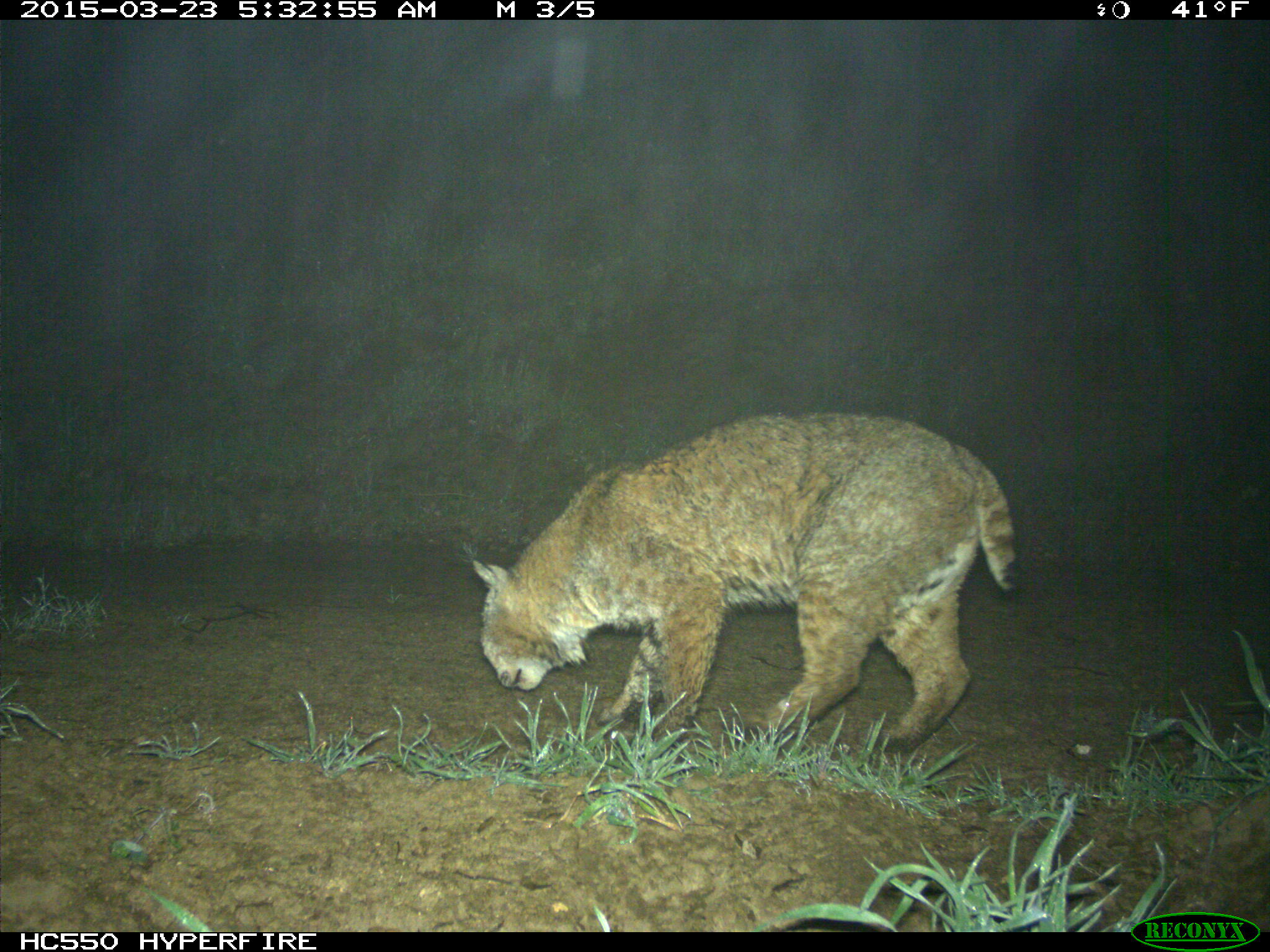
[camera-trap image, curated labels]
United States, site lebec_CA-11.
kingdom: Animalia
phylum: Chordata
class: Mammalia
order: Carnivora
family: Felidae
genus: Lynx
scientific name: Lynx rufus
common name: bobcat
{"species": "Lynx rufus (bobcat)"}